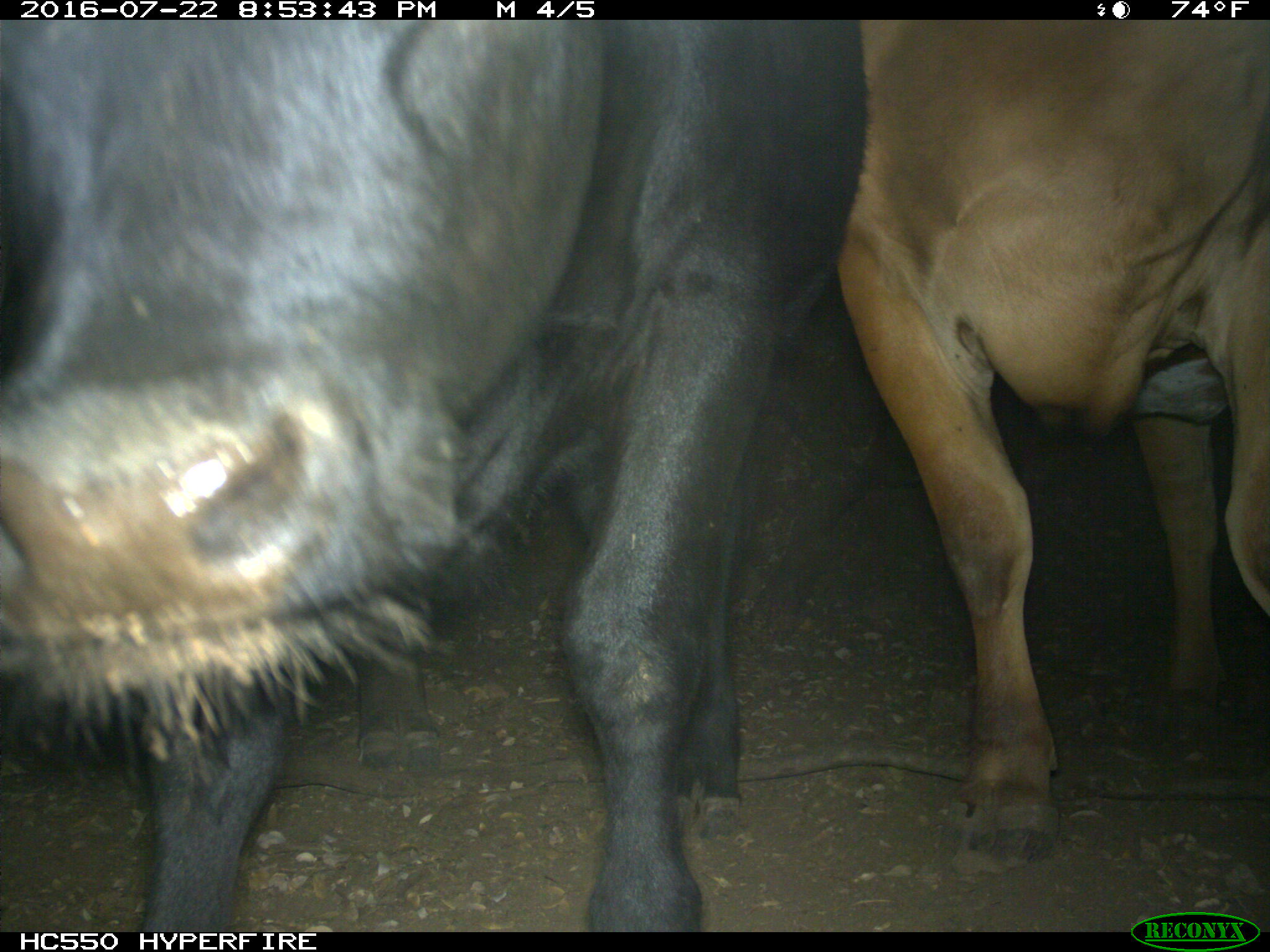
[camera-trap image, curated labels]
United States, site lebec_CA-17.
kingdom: Animalia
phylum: Chordata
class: Mammalia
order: Artiodactyla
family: Bovidae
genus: Bos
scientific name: Bos taurus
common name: domestic cow